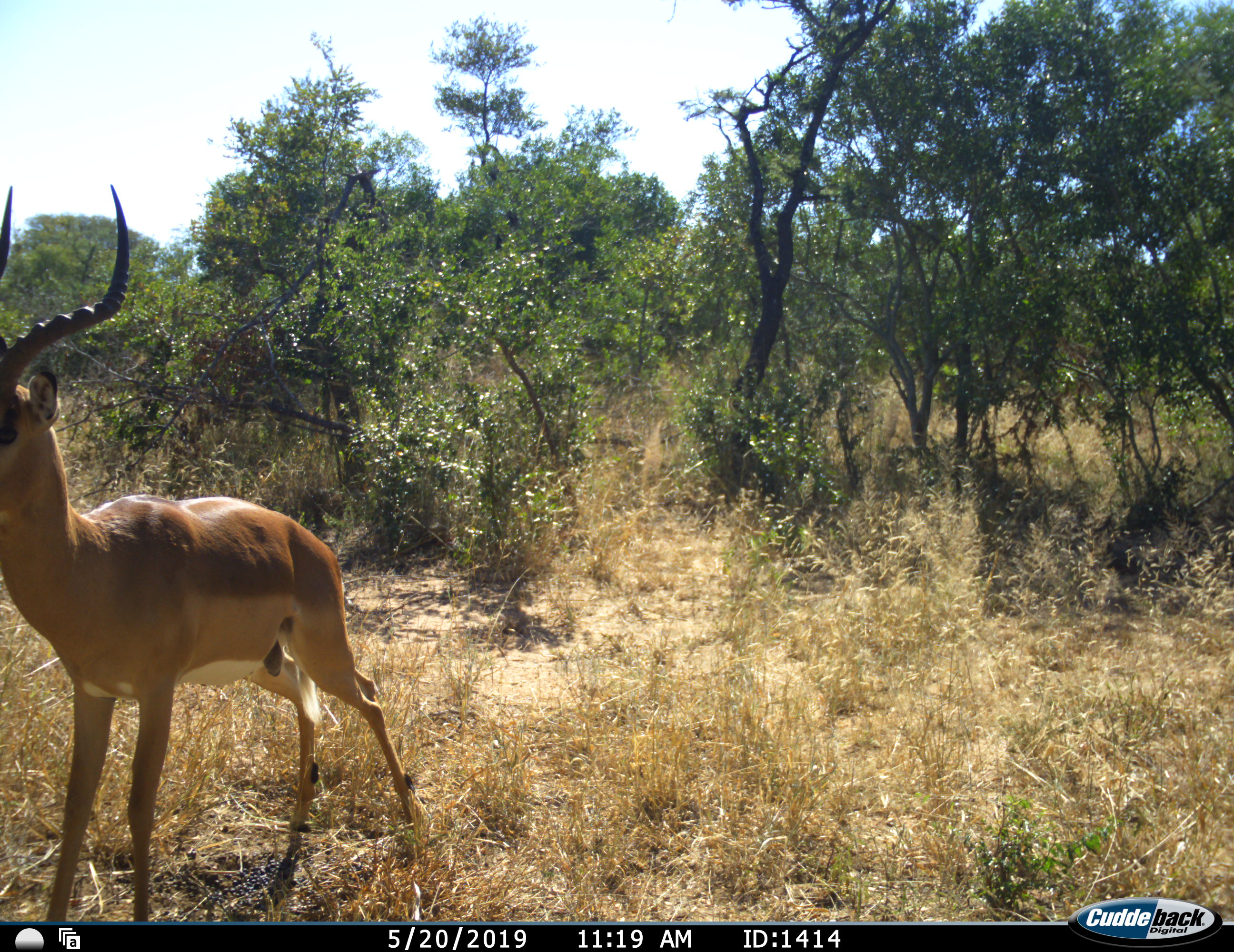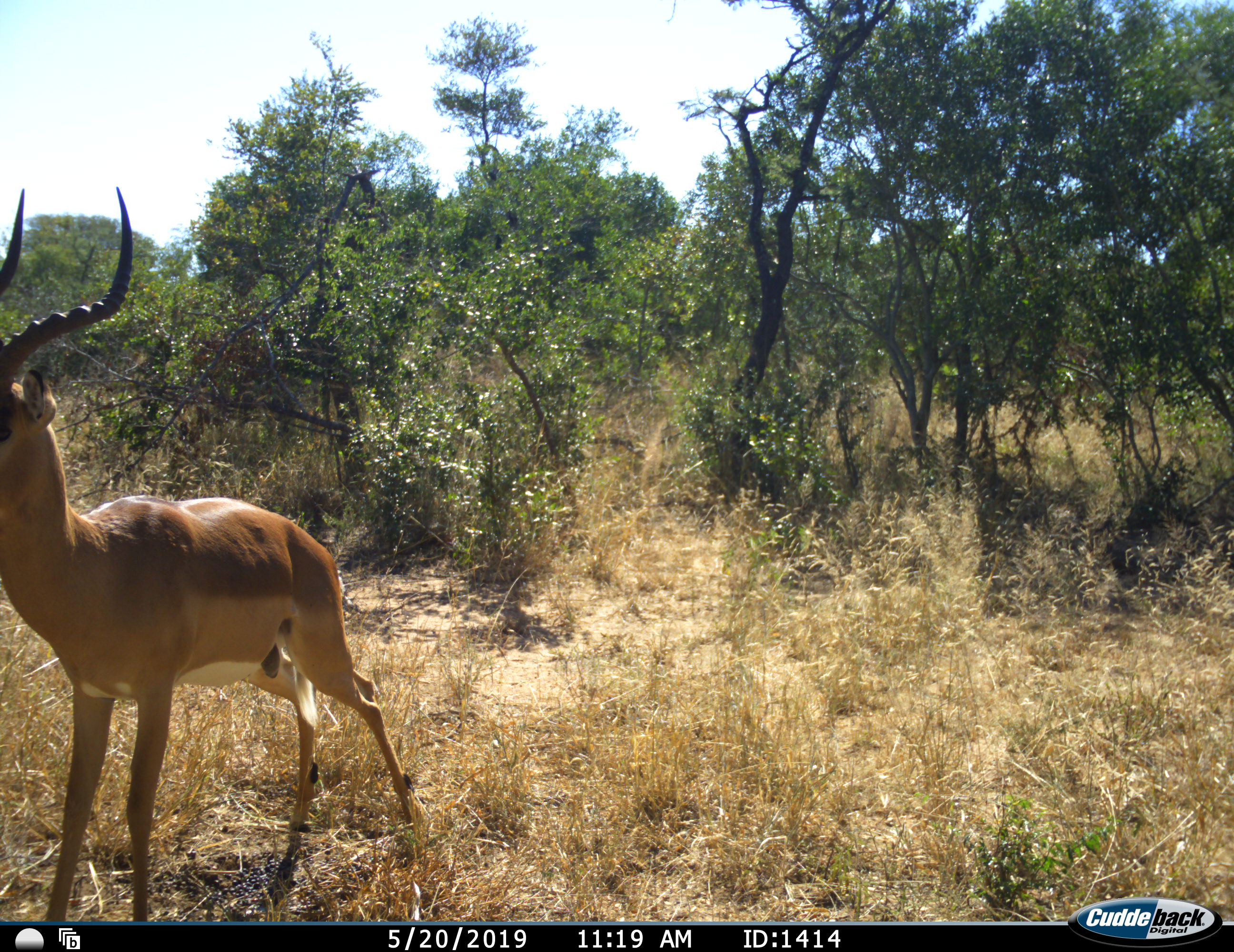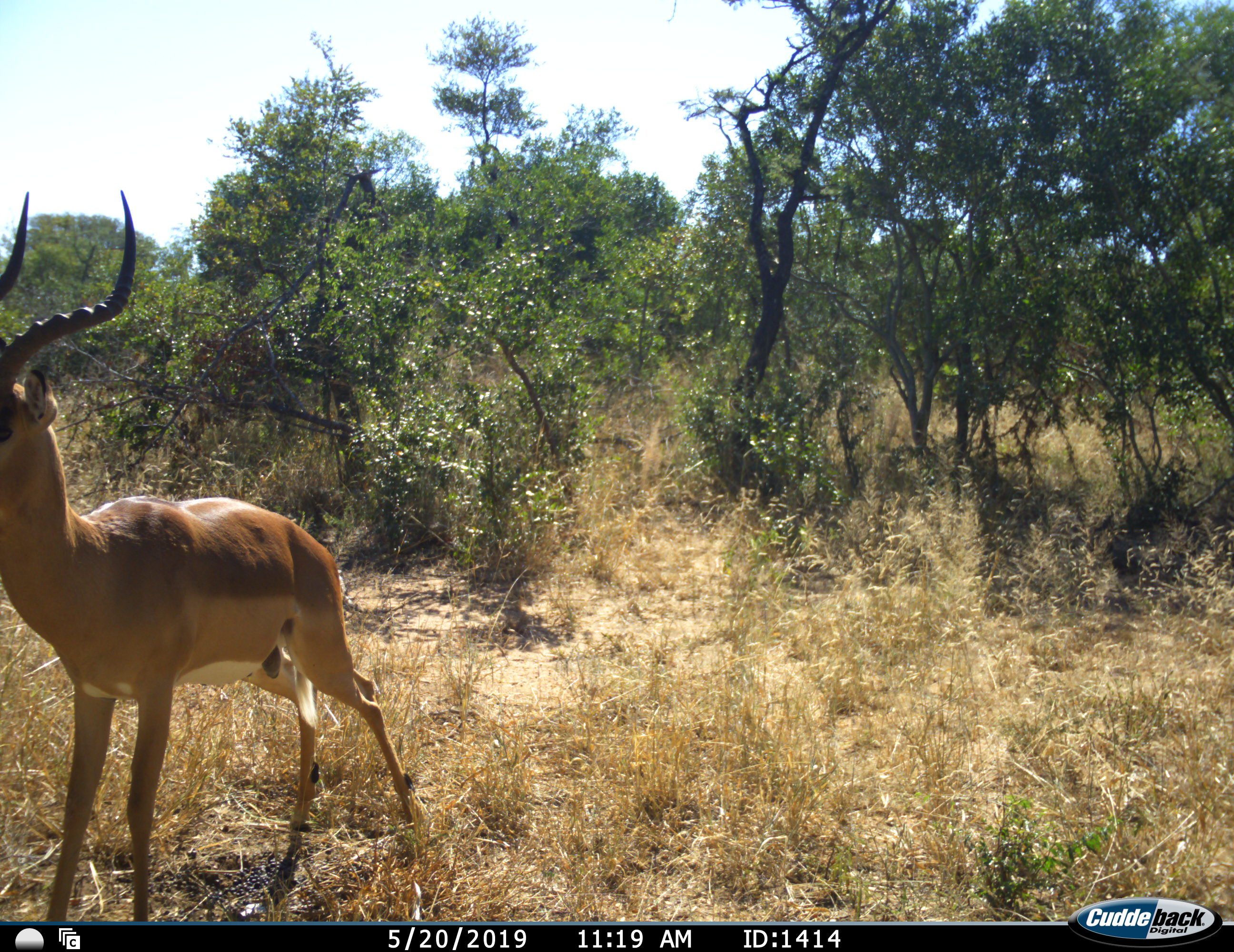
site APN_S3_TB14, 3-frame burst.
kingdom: Animalia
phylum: Chordata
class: Mammalia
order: Artiodactyla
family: Bovidae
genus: Aepyceros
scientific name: Aepyceros melampus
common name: impala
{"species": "impala (Aepyceros melampus)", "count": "1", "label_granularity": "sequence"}